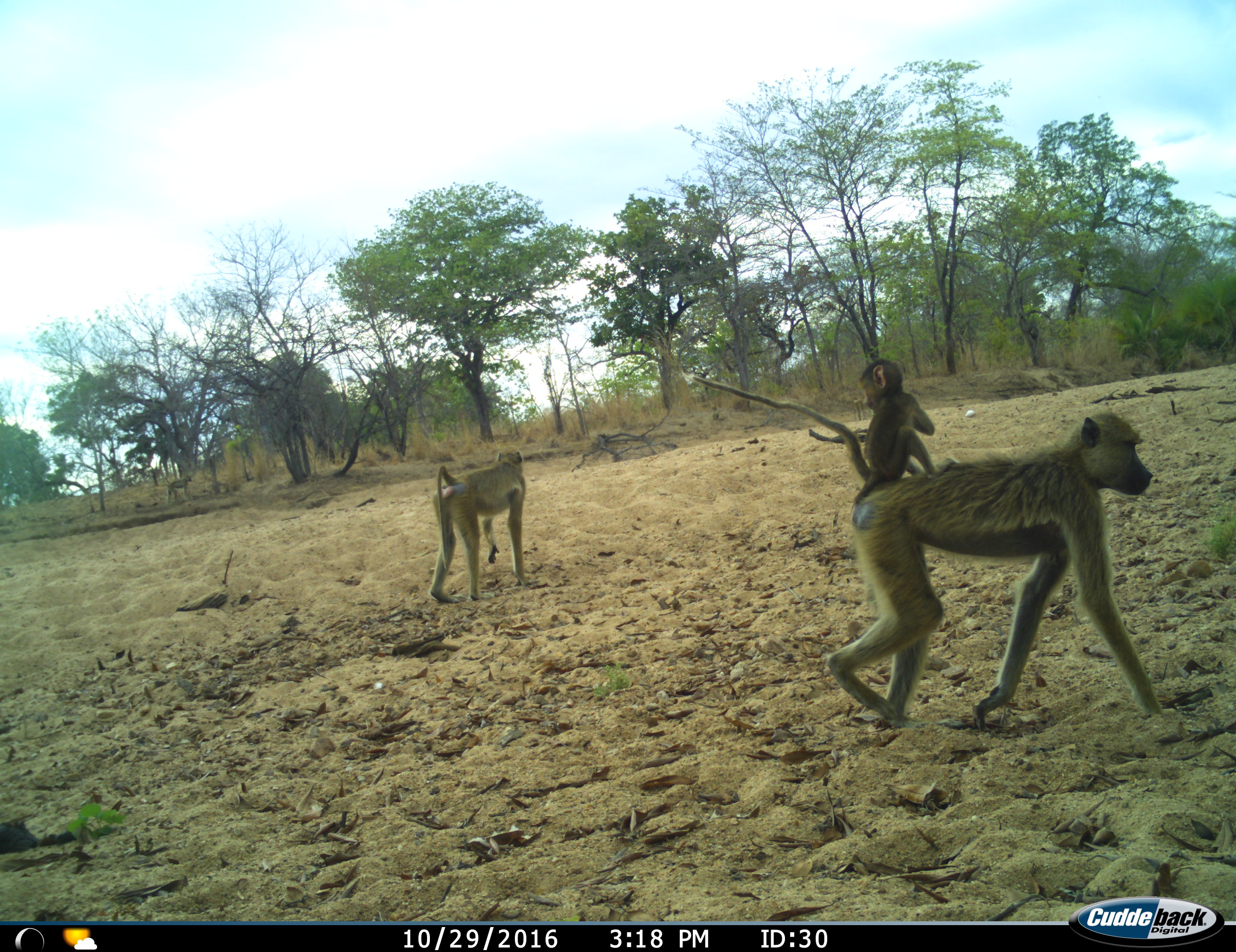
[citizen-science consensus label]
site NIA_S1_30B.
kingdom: Animalia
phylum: Chordata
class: Mammalia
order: Primates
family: Cercopithecidae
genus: Papio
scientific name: Papio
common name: baboon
Baboon (Papio), count 3. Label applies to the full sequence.